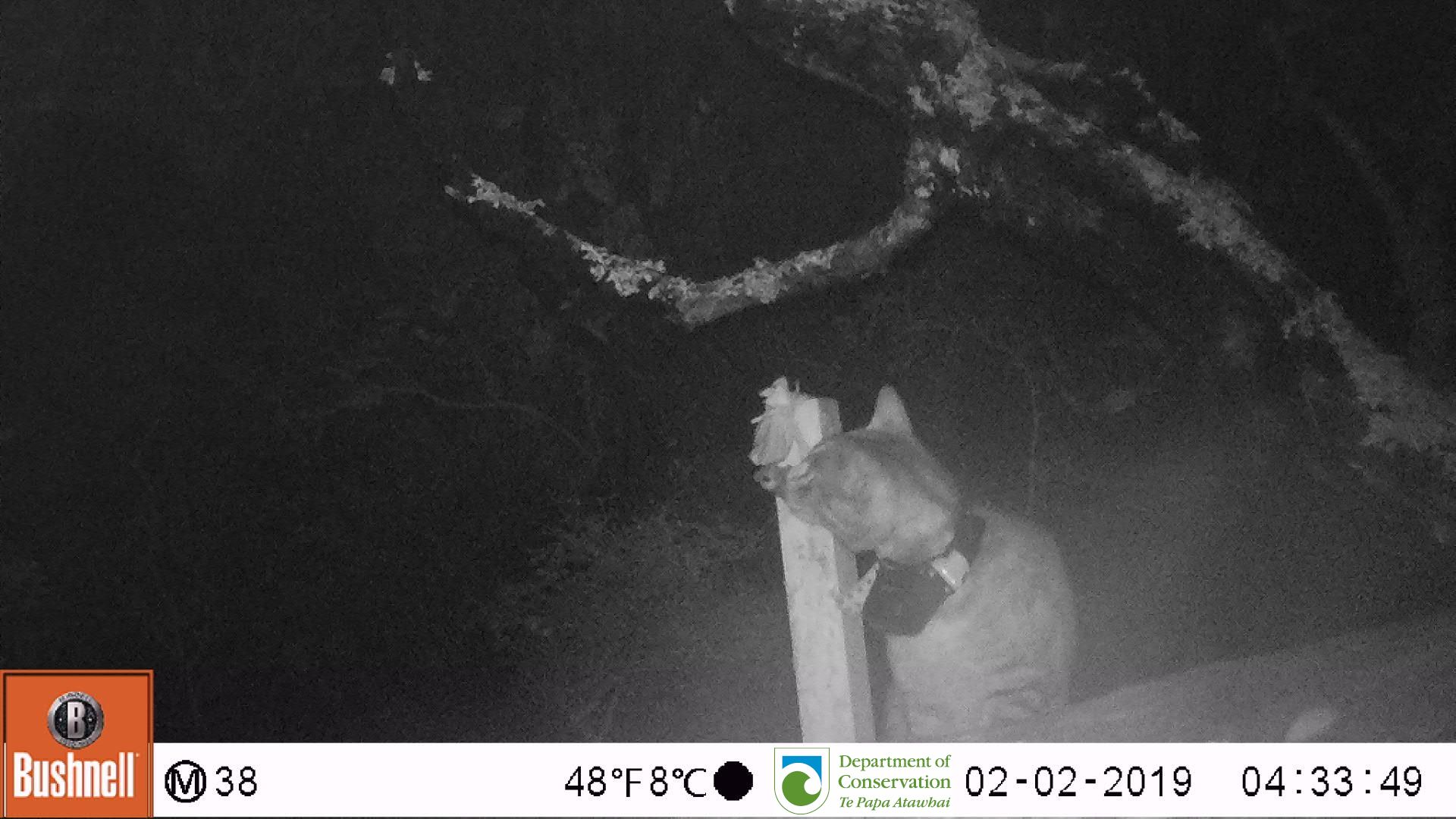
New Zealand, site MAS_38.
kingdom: Animalia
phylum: Chordata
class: Mammalia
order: Carnivora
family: Felidae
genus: Felis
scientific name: Felis catus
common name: domestic cat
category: cat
Cat (domestic cat) (Felis catus).